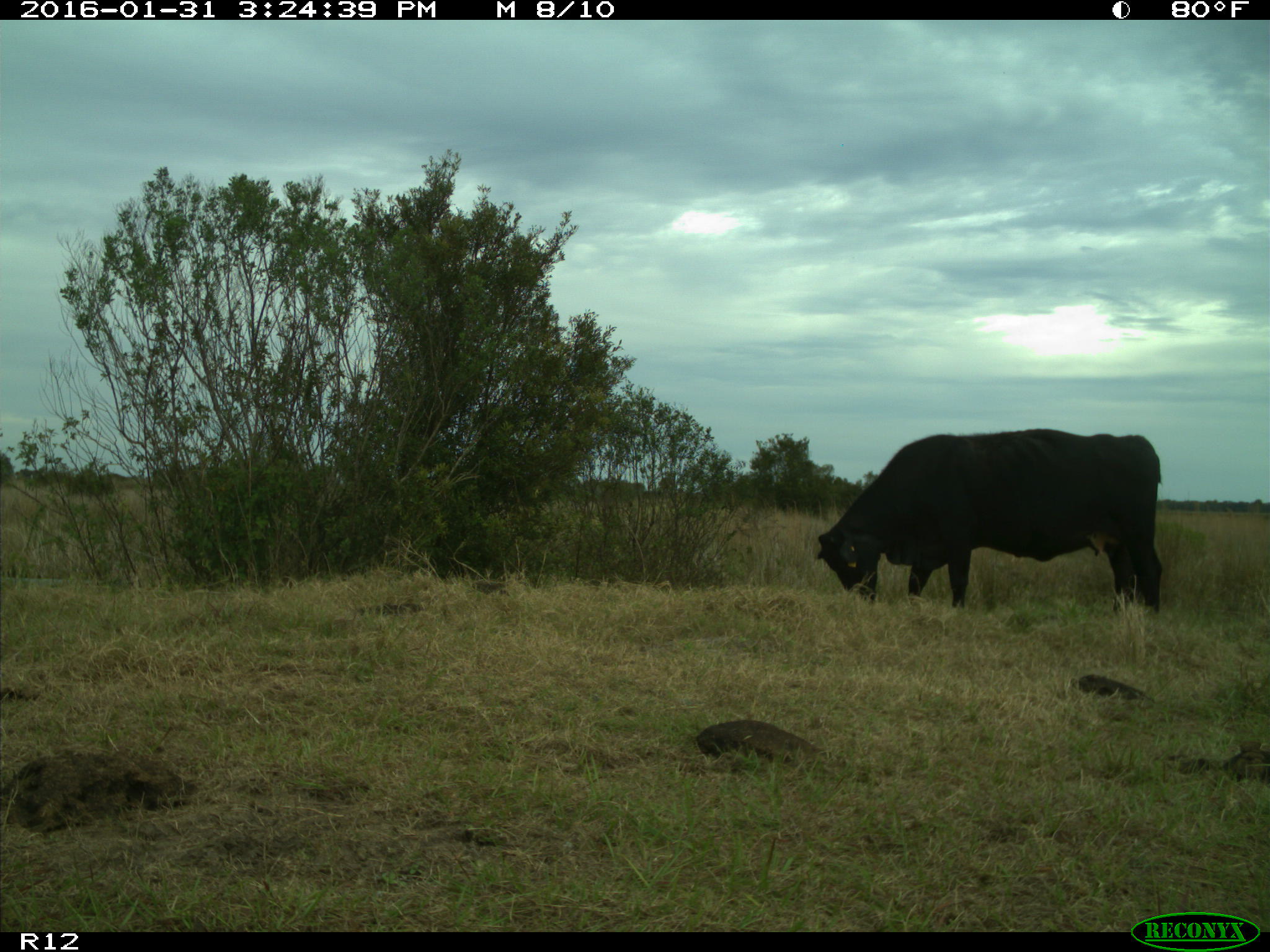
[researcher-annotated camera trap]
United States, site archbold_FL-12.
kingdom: Animalia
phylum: Chordata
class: Mammalia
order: Artiodactyla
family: Bovidae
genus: Bos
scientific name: Bos taurus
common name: domestic cow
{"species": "Bos taurus (domestic cow)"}